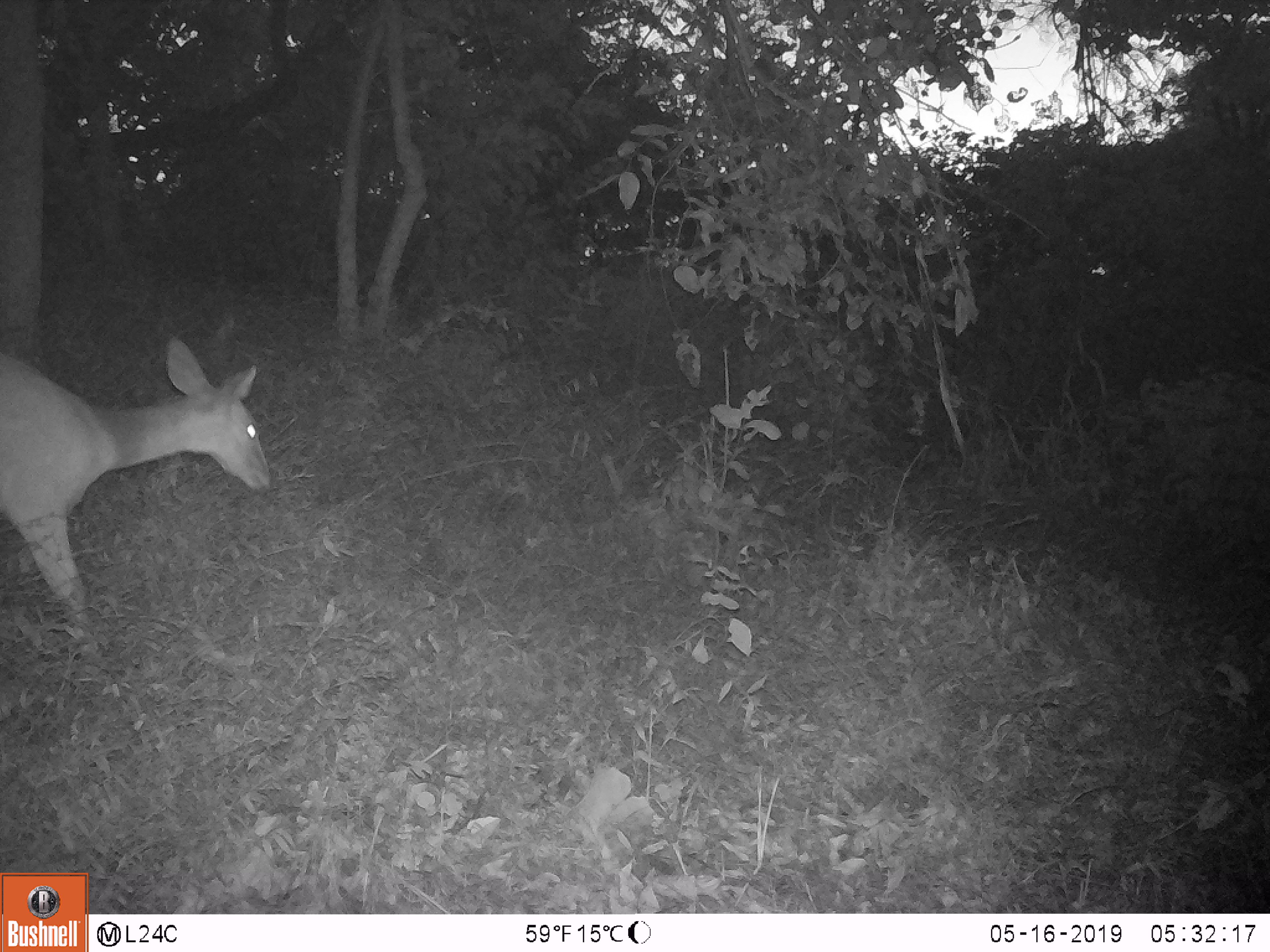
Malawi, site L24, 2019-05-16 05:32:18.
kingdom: Animalia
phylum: Chordata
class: Mammalia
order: Artiodactyla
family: Bovidae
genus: Redunca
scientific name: Redunca arundinum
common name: southern reedbuck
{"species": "southern reedbuck (Redunca arundinum)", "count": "1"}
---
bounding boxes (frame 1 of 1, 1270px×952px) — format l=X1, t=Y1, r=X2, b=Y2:
southern reedbuck: l=0, t=307, r=290, b=650